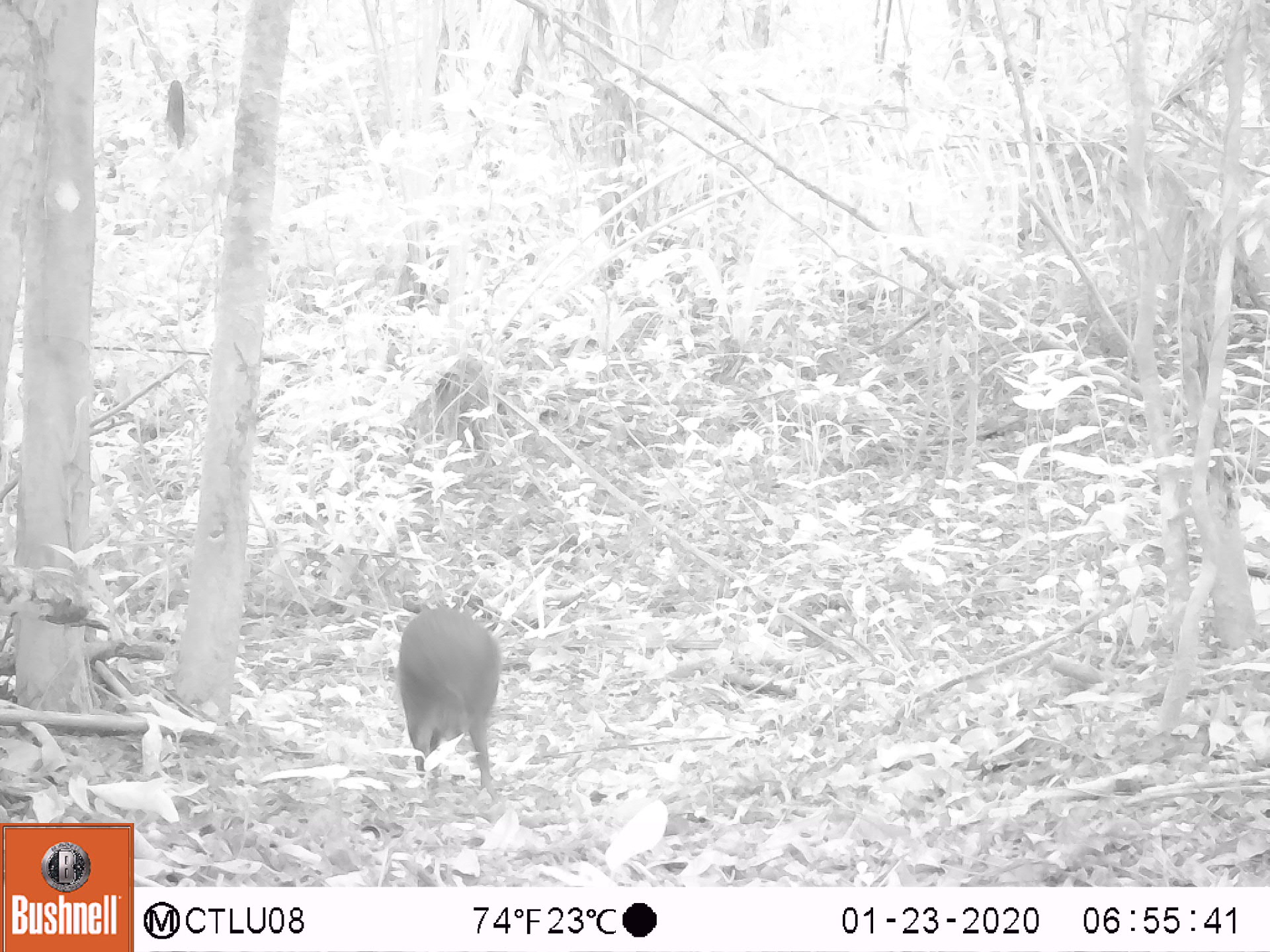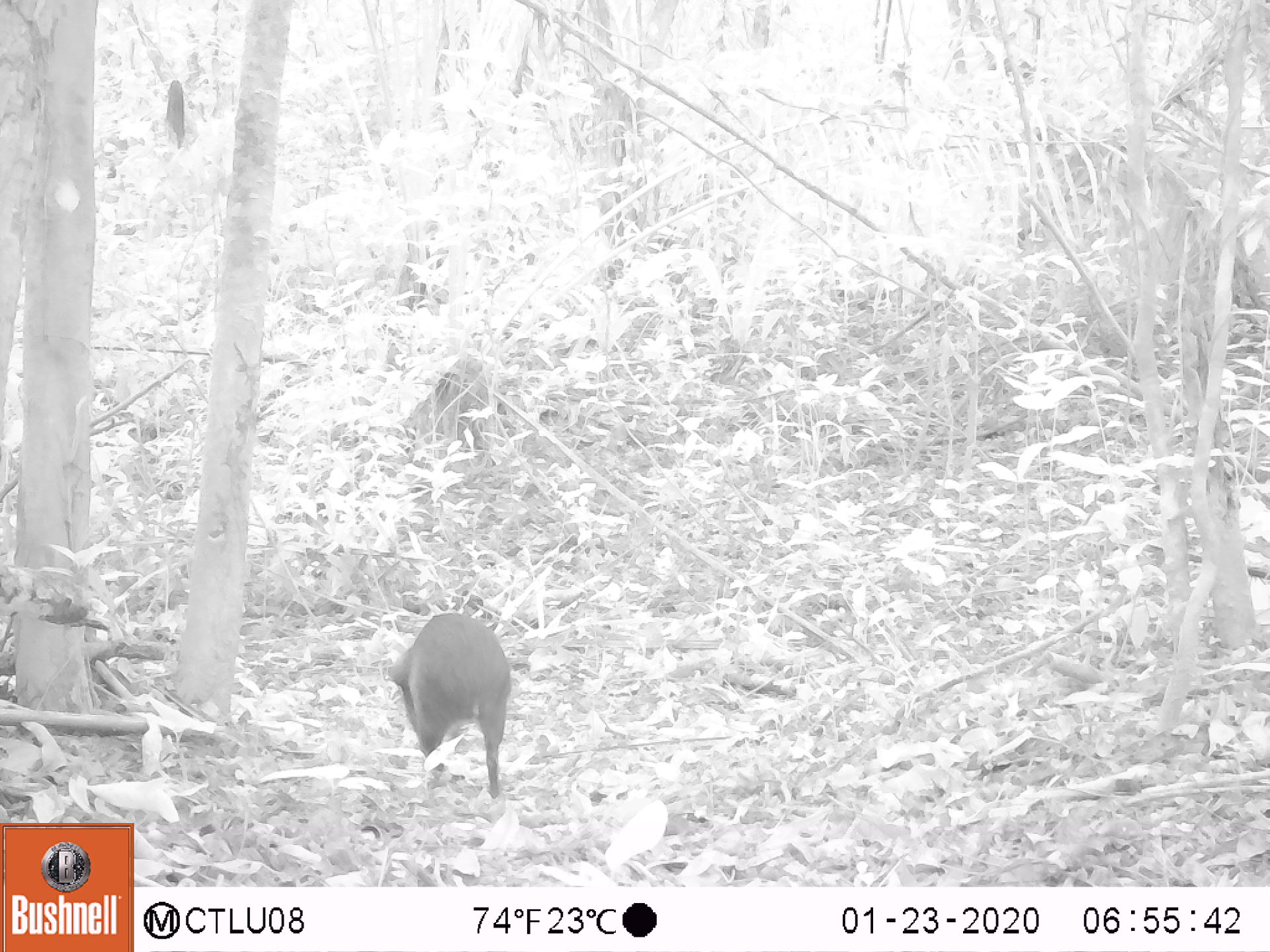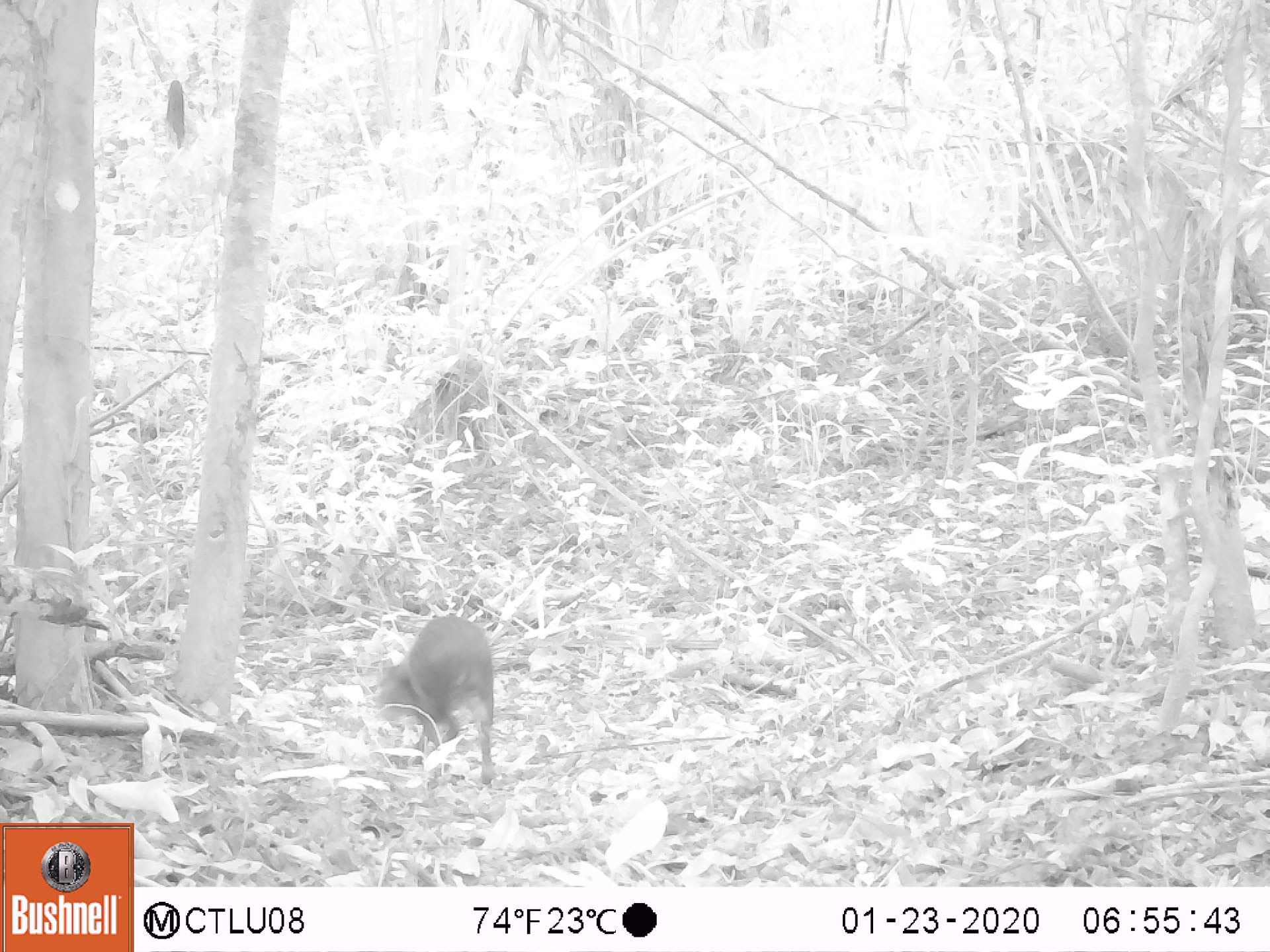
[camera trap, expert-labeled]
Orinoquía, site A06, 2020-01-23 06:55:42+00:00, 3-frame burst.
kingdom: Animalia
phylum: Chordata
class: Mammalia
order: Rodentia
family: Dasyproctidae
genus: Dasyprocta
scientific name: Dasyprocta fuliginosa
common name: black agouti